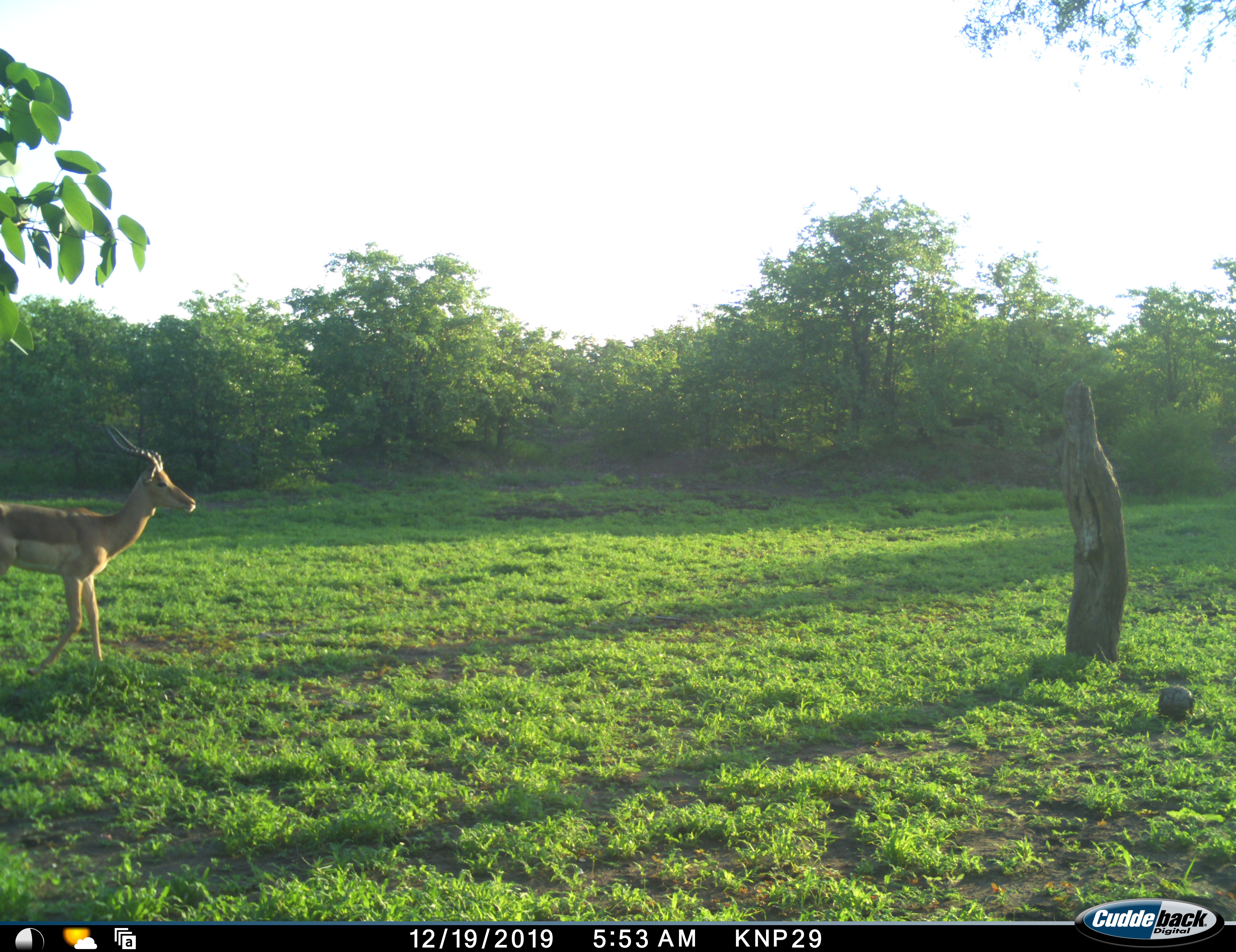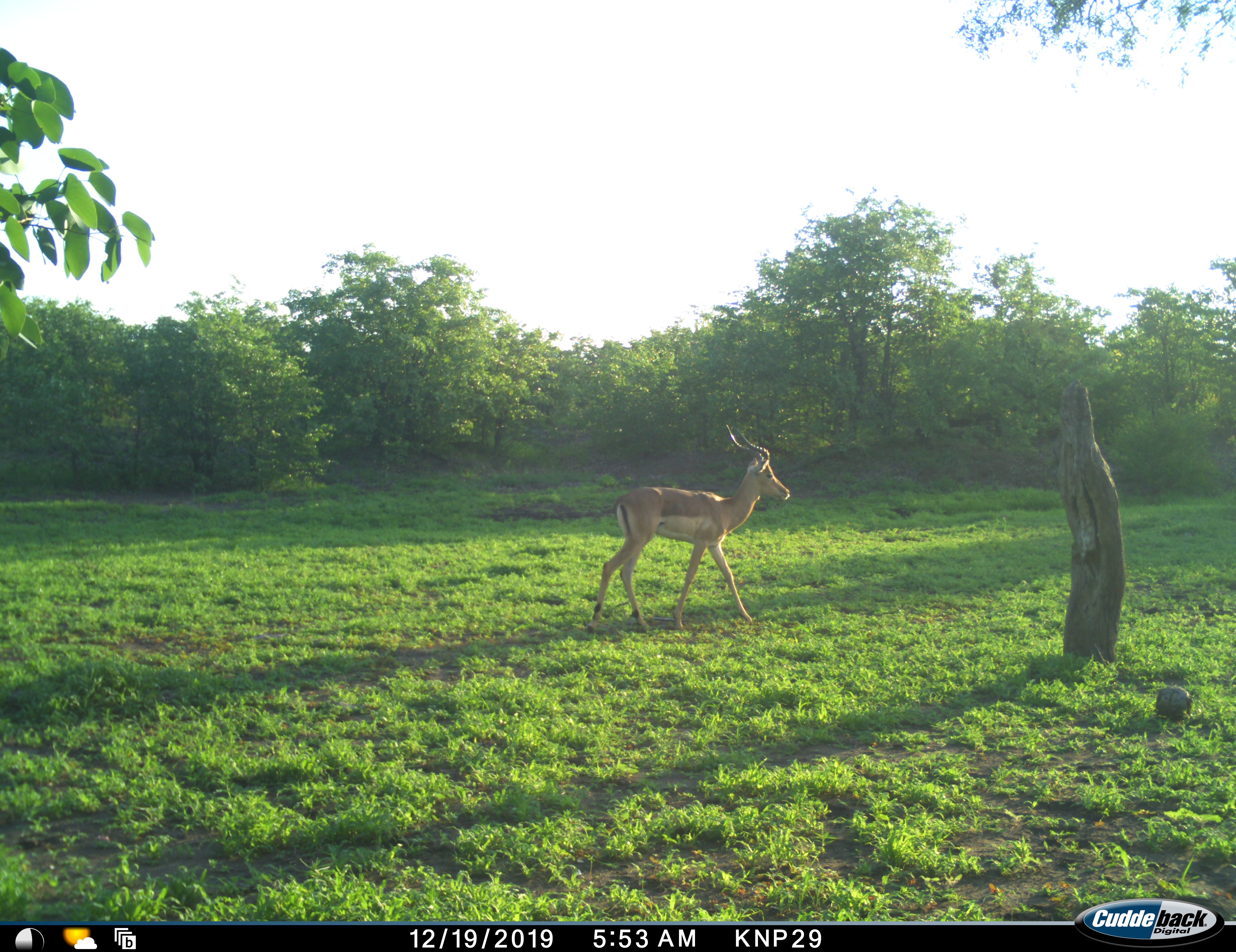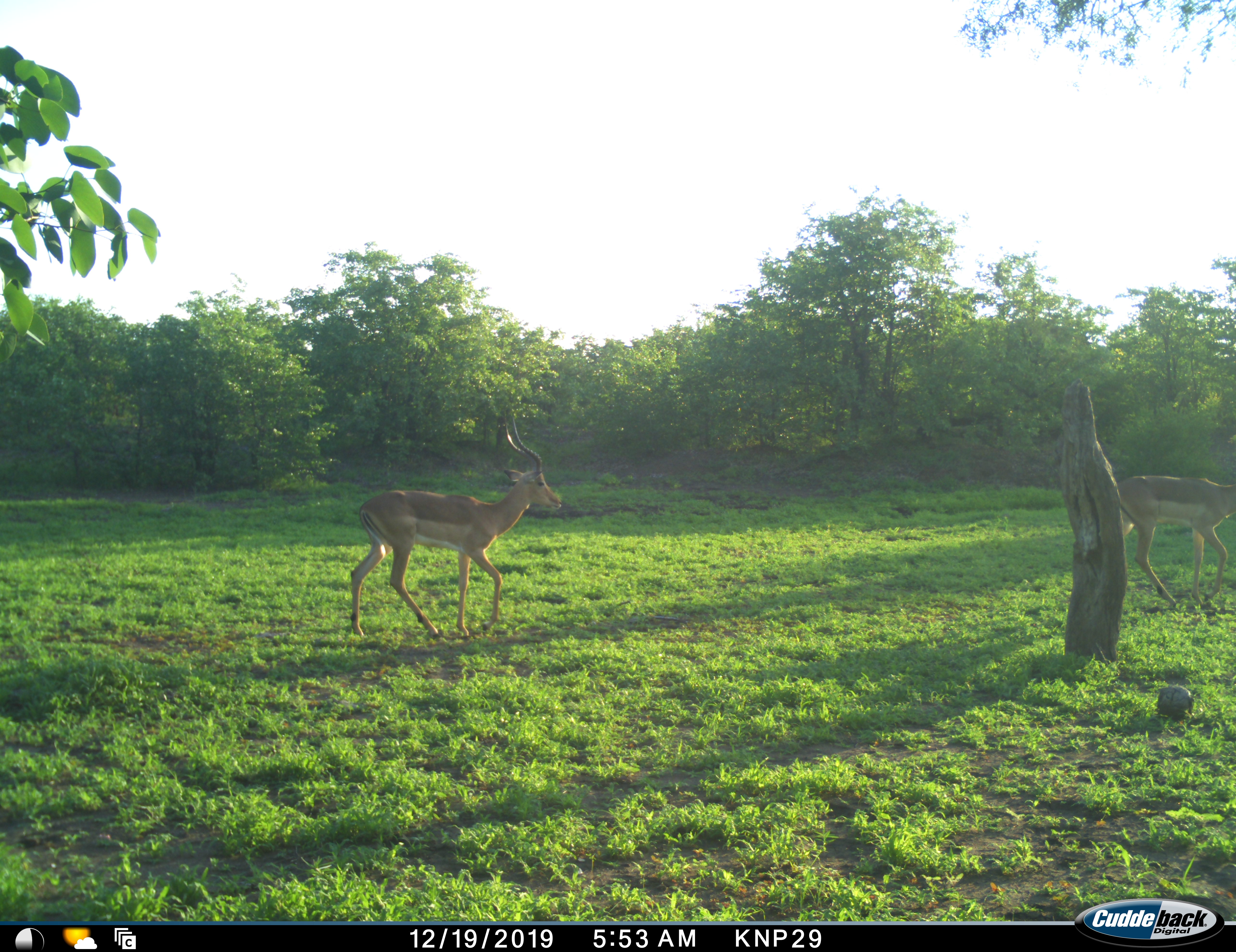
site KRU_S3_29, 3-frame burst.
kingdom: Animalia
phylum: Chordata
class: Mammalia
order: Artiodactyla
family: Bovidae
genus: Aepyceros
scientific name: Aepyceros melampus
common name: impala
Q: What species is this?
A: Impala (Aepyceros melampus).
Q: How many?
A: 2.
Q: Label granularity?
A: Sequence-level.